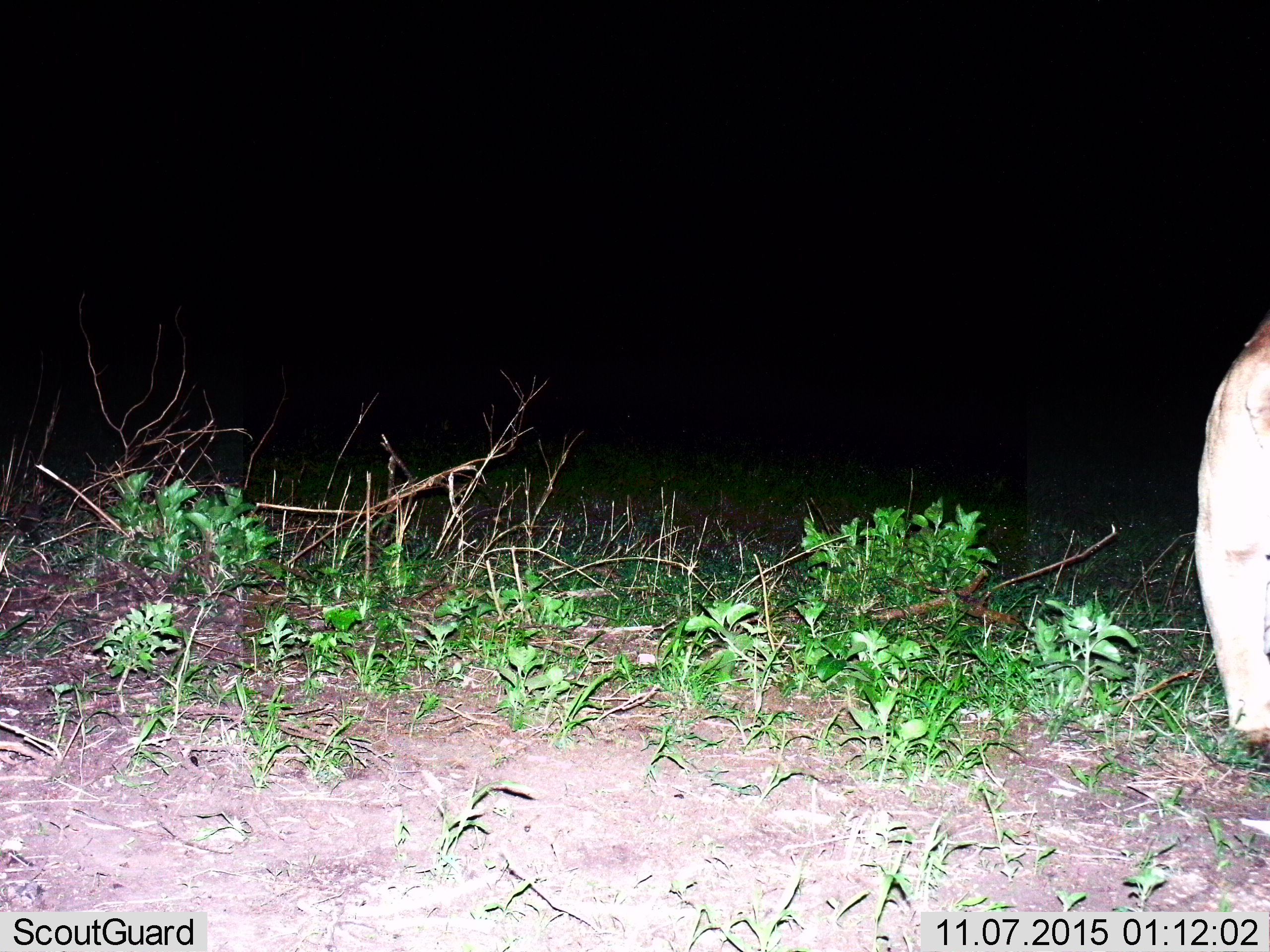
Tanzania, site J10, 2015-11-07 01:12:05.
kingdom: Animalia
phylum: Chordata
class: Mammalia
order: Carnivora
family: Felidae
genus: Panthera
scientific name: Panthera leo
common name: lion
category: lionfemale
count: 1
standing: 0%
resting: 0%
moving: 100%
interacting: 0%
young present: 0%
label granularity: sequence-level